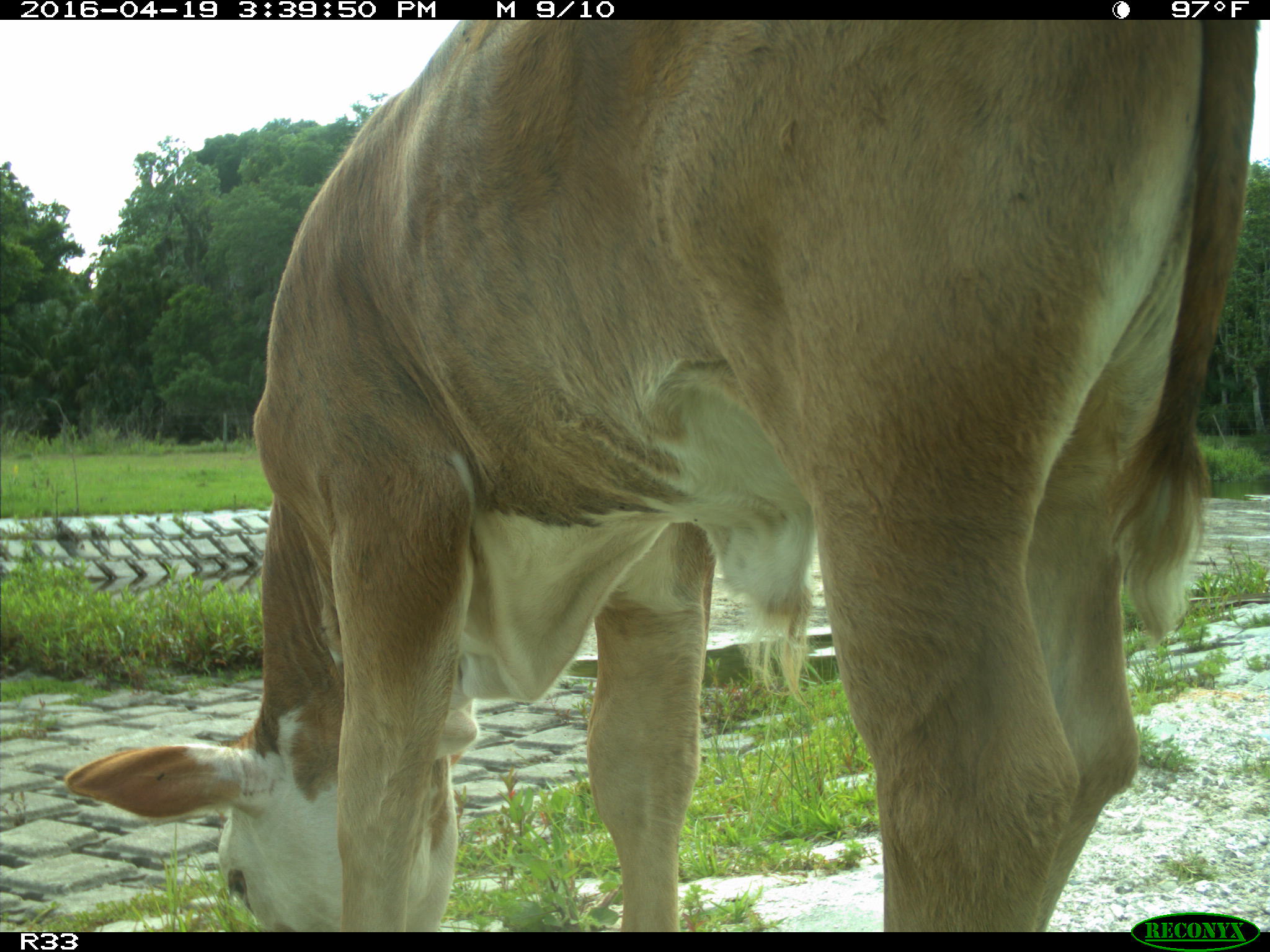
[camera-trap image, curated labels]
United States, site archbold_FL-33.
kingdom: Animalia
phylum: Chordata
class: Mammalia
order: Artiodactyla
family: Bovidae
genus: Bos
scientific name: Bos taurus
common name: domestic cow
Bos taurus (domestic cow).